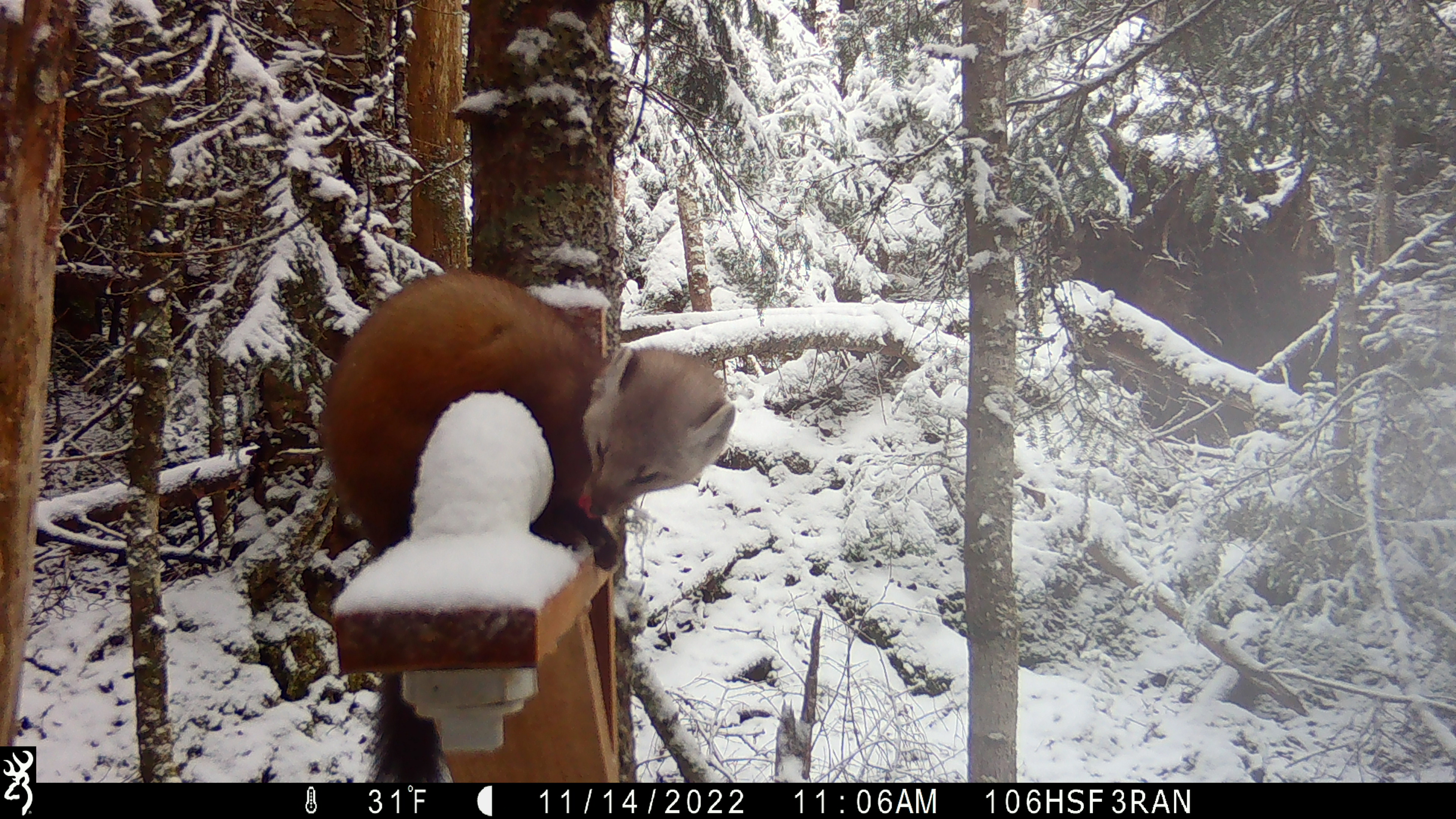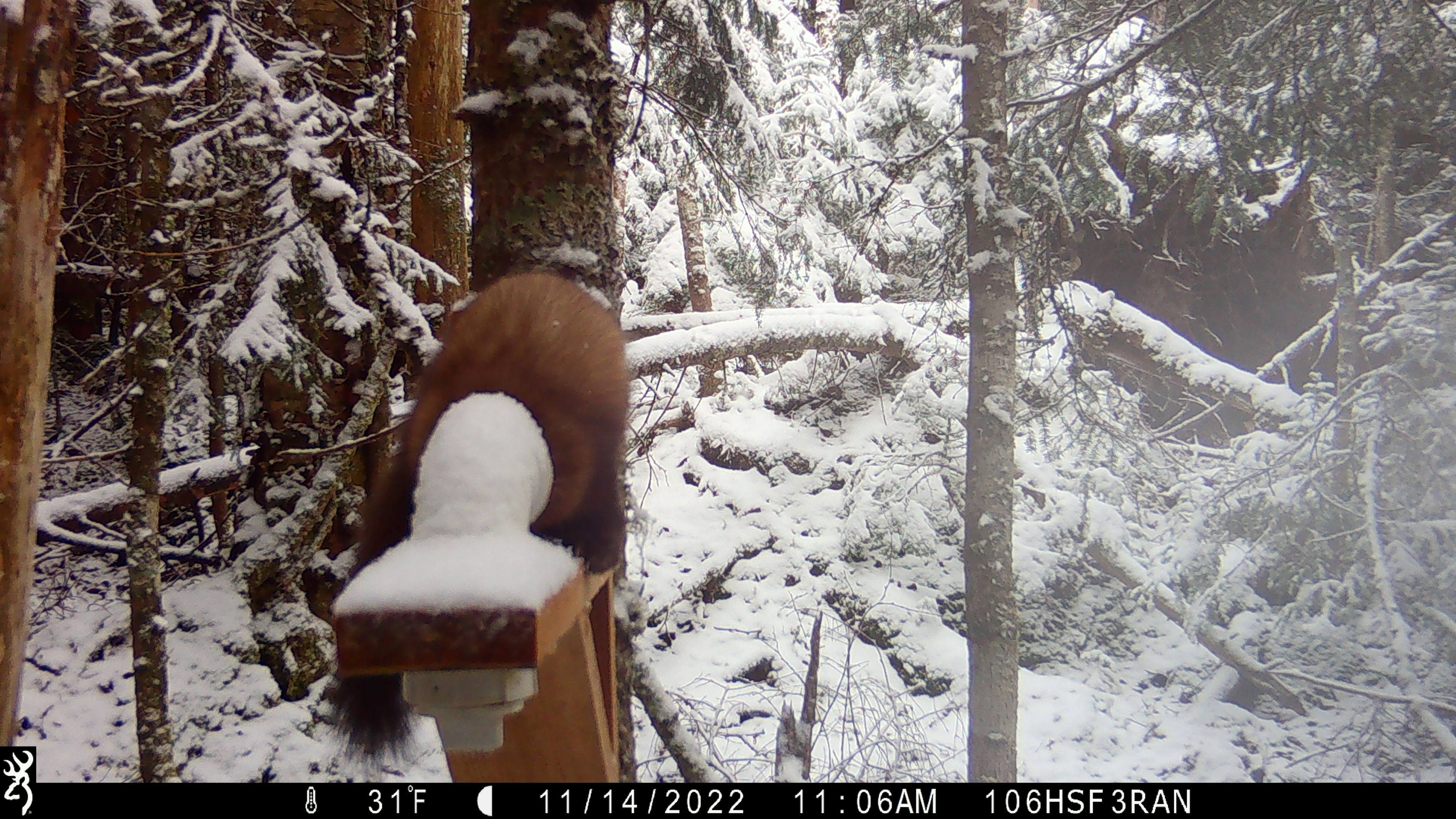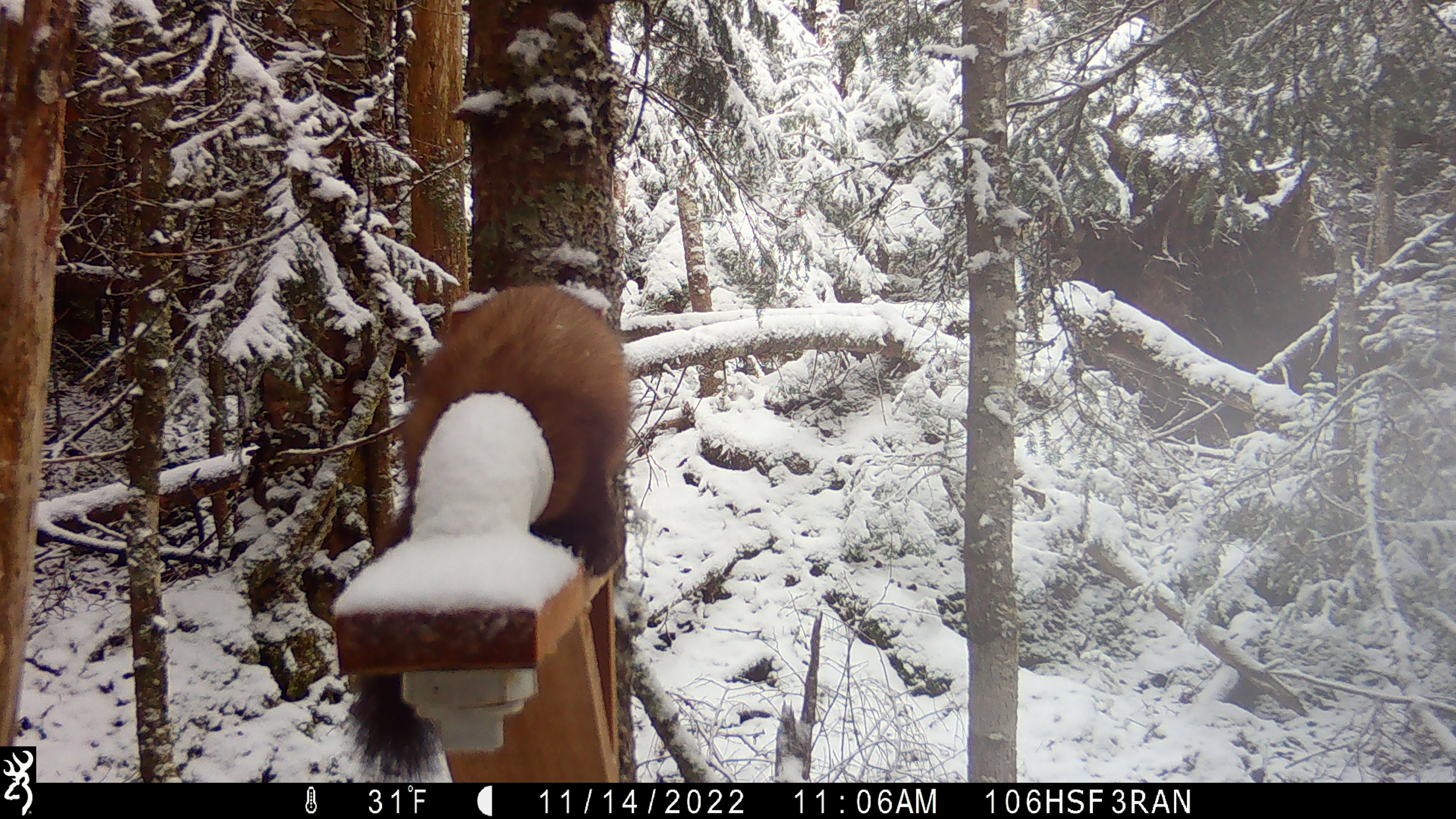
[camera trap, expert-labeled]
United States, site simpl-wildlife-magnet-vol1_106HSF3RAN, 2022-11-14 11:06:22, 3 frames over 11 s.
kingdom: Animalia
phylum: Chordata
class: Mammalia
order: Carnivora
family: Mustelidae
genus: Martes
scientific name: Martes americana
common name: american marten